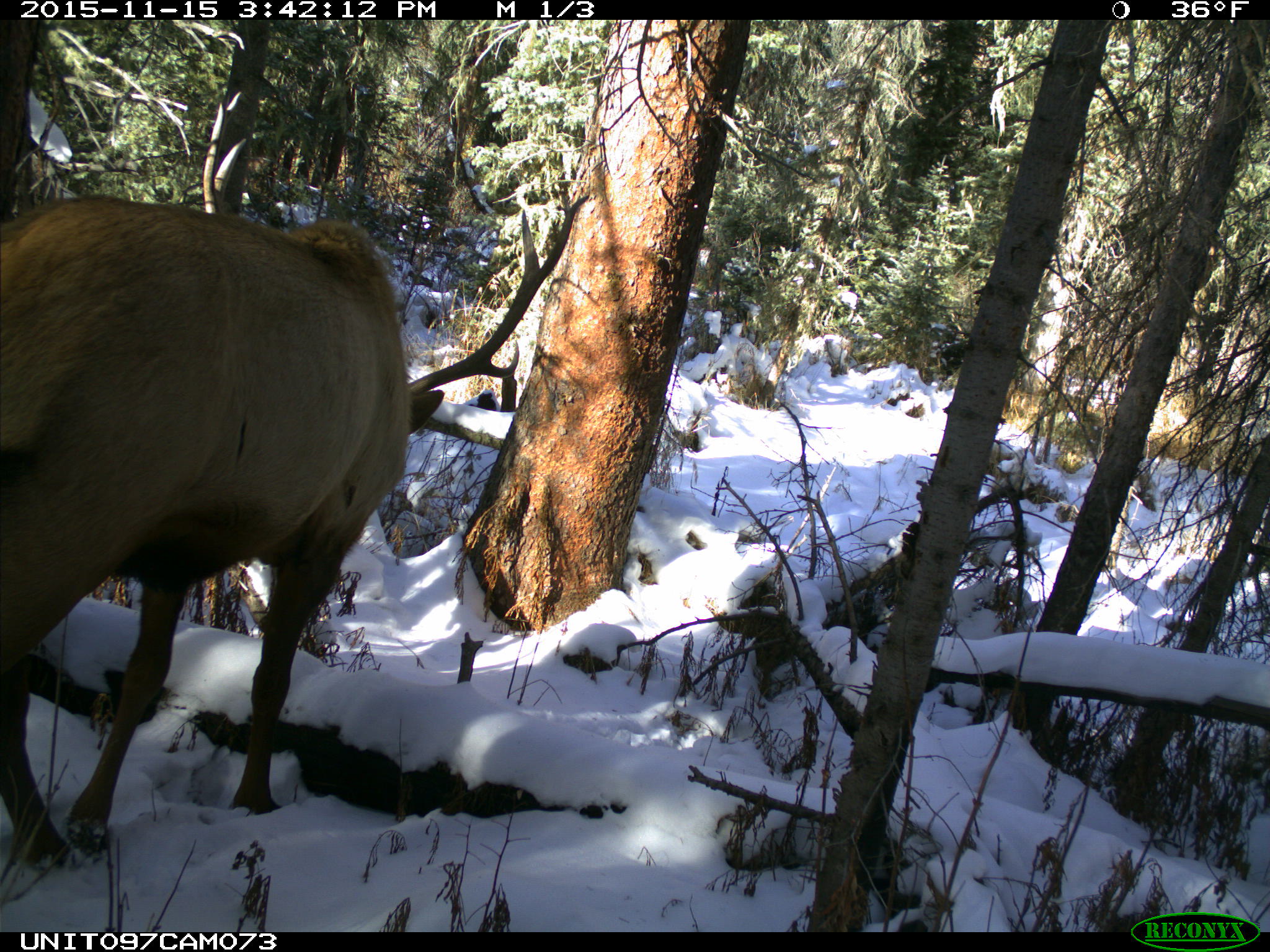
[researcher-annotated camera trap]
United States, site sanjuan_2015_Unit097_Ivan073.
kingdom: Animalia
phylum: Chordata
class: Mammalia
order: Artiodactyla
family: Cervidae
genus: Cervus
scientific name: Cervus elaphus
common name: red deer